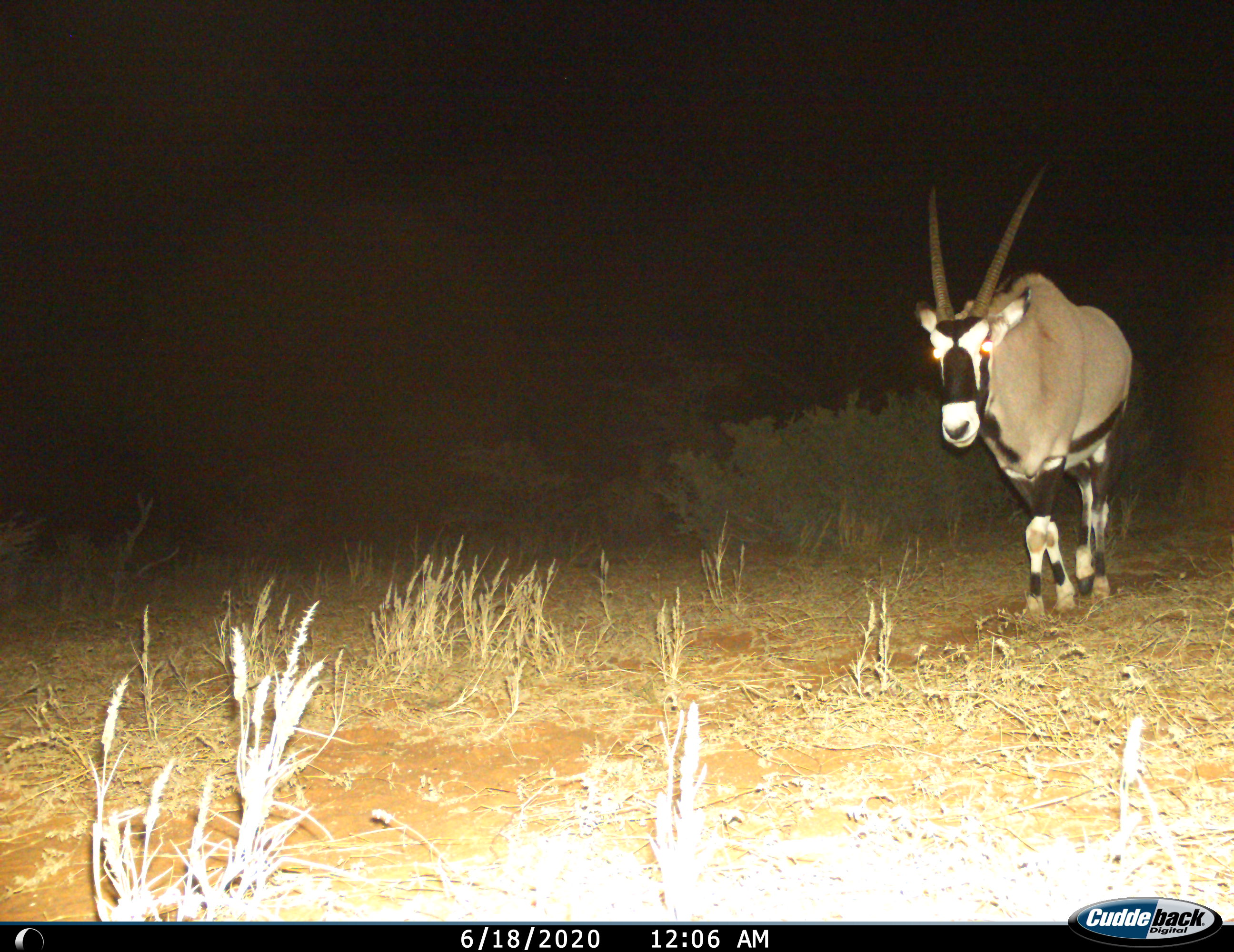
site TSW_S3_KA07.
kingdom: Animalia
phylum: Chordata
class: Mammalia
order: Artiodactyla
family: Bovidae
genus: Oryx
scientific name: Oryx gazella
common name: gemsbok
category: oryx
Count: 1.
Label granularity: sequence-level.